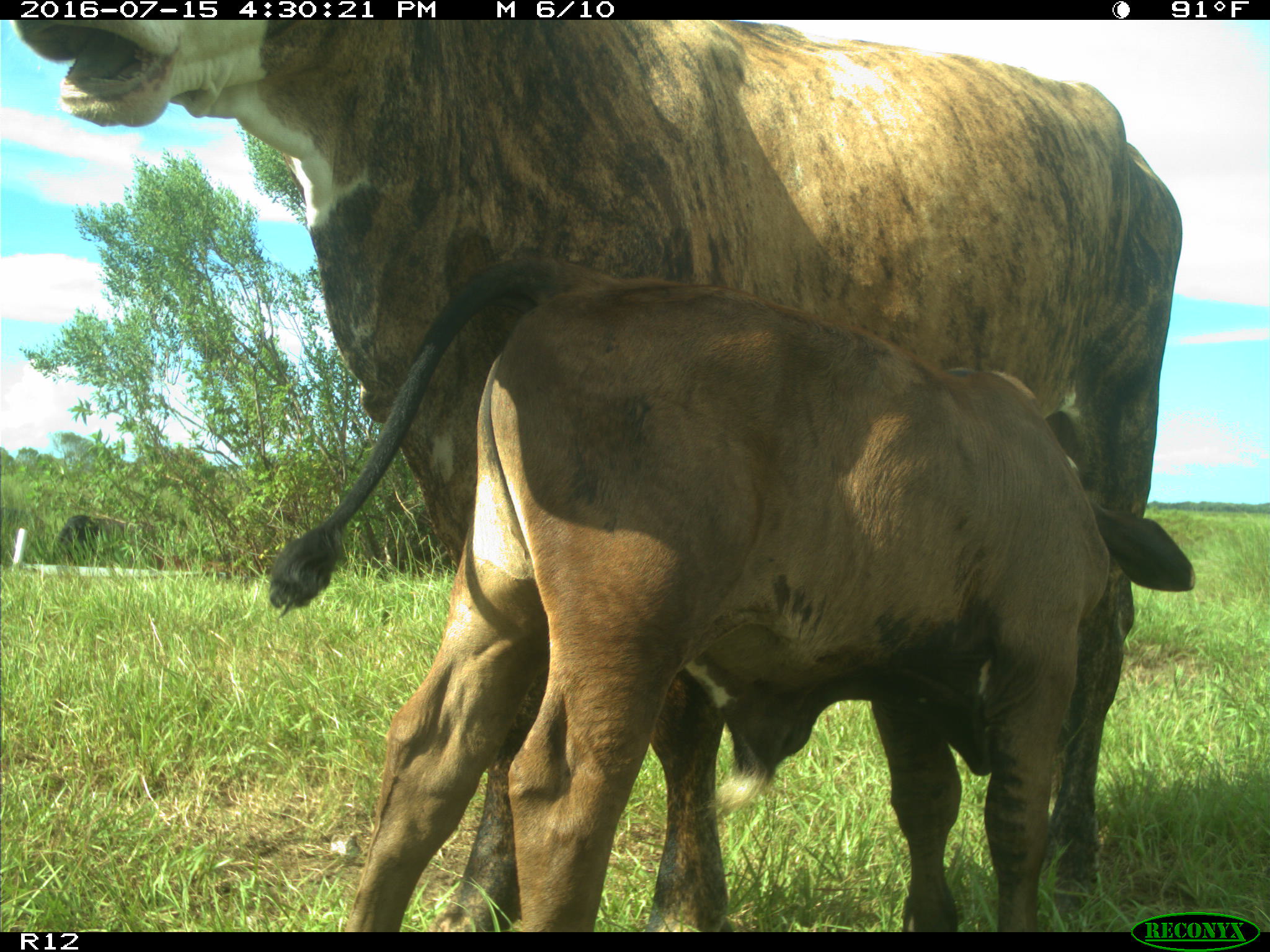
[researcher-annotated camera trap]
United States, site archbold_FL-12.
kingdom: Animalia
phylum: Chordata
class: Mammalia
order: Artiodactyla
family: Bovidae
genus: Bos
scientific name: Bos taurus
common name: domestic cow